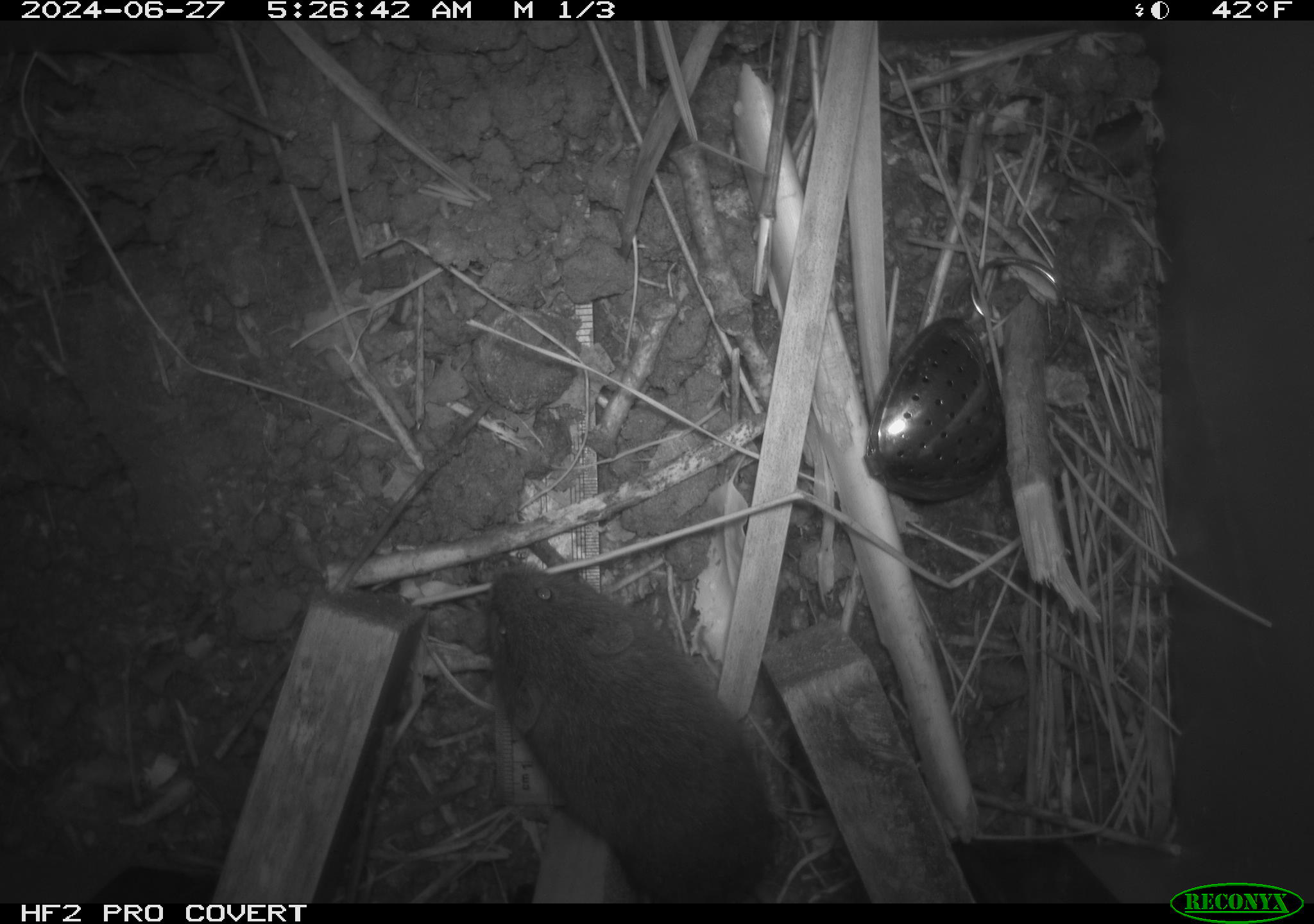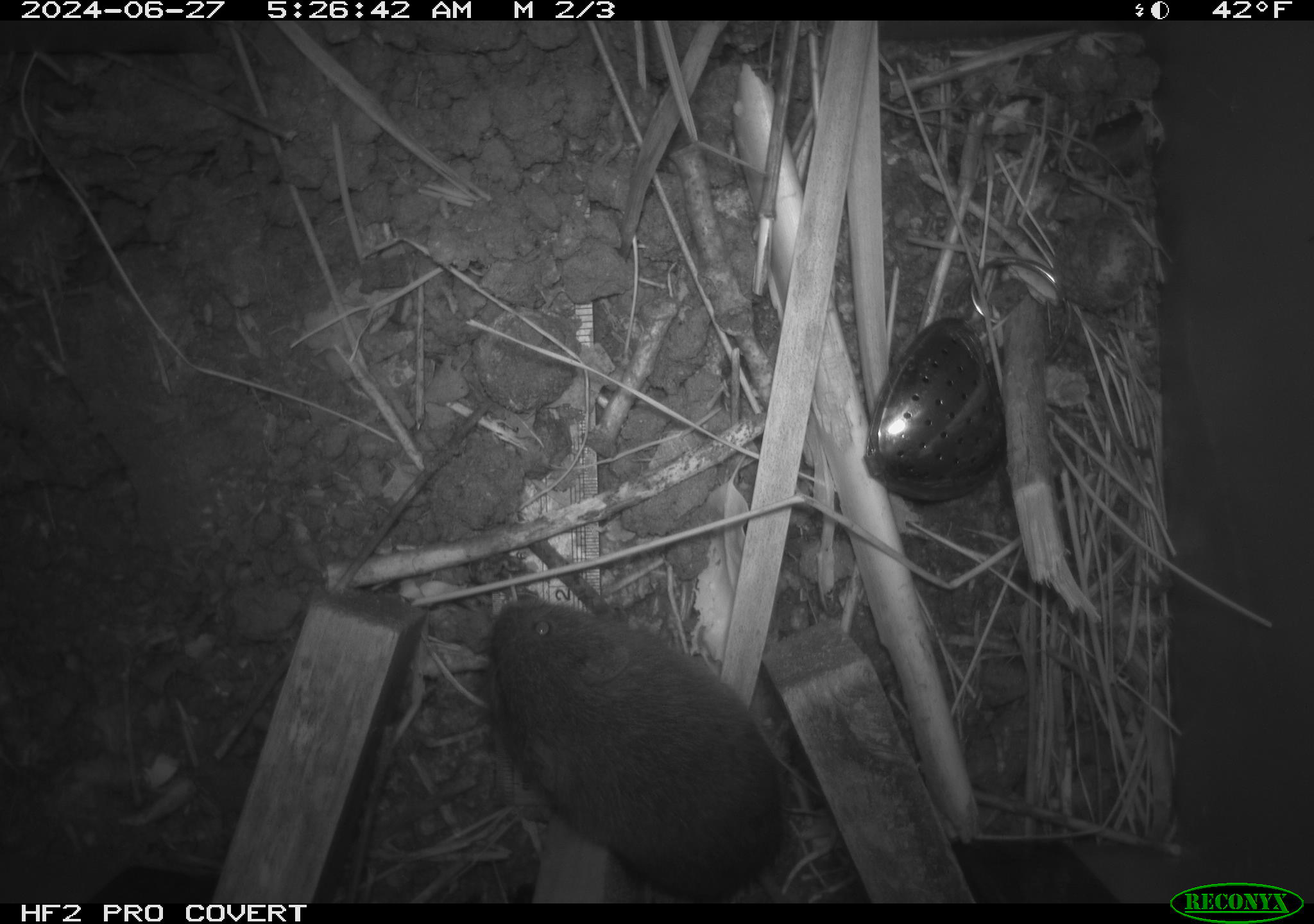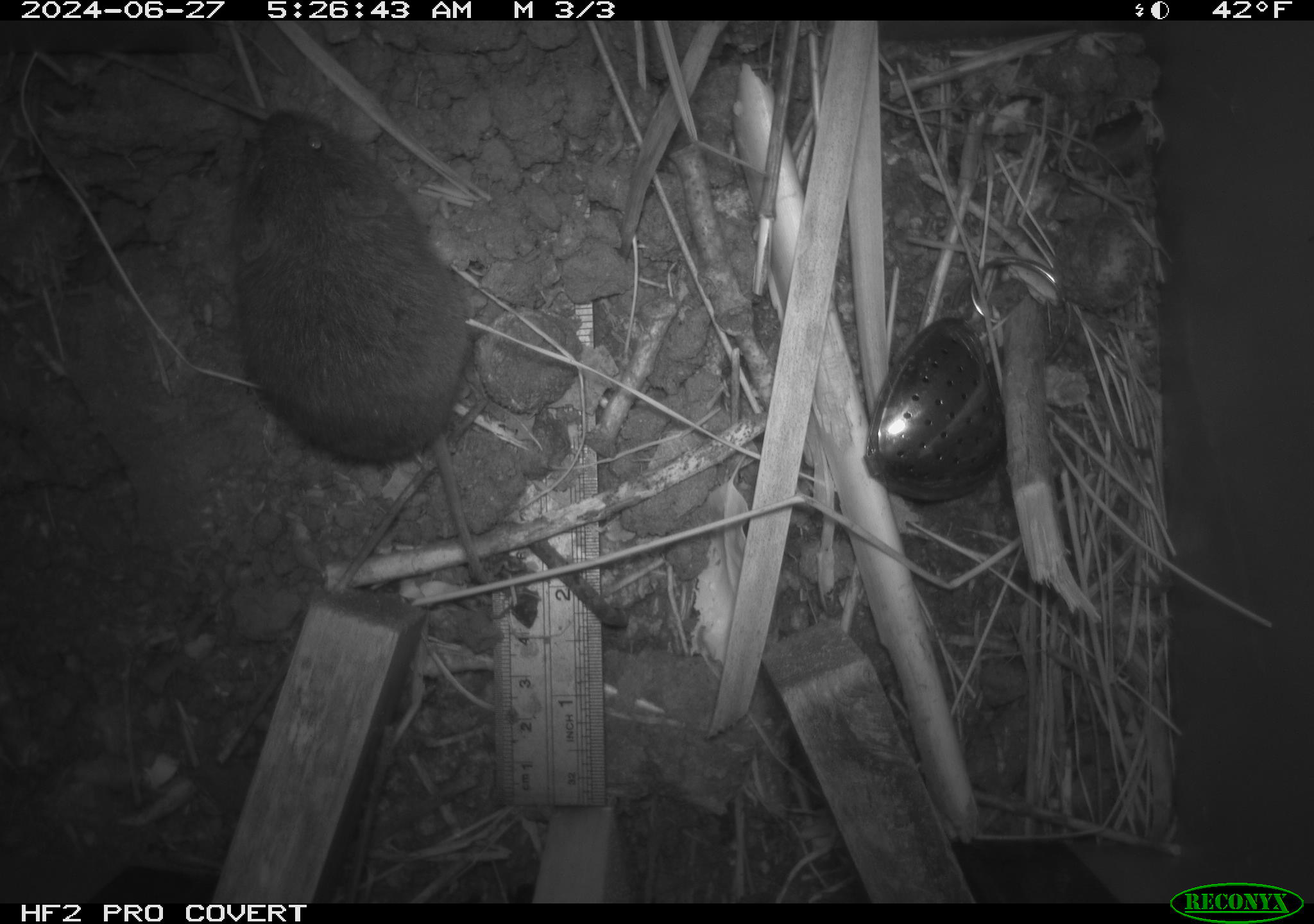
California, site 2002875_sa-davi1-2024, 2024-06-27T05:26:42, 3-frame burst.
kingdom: Animalia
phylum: Chordata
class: Mammalia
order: Rodentia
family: Cricetidae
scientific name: Arvicolinae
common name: voles, lemmings, and muskrats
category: arvicolinae subfamily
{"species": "arvicolinae subfamily (voles, lemmings, and muskrats) (Arvicolinae)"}